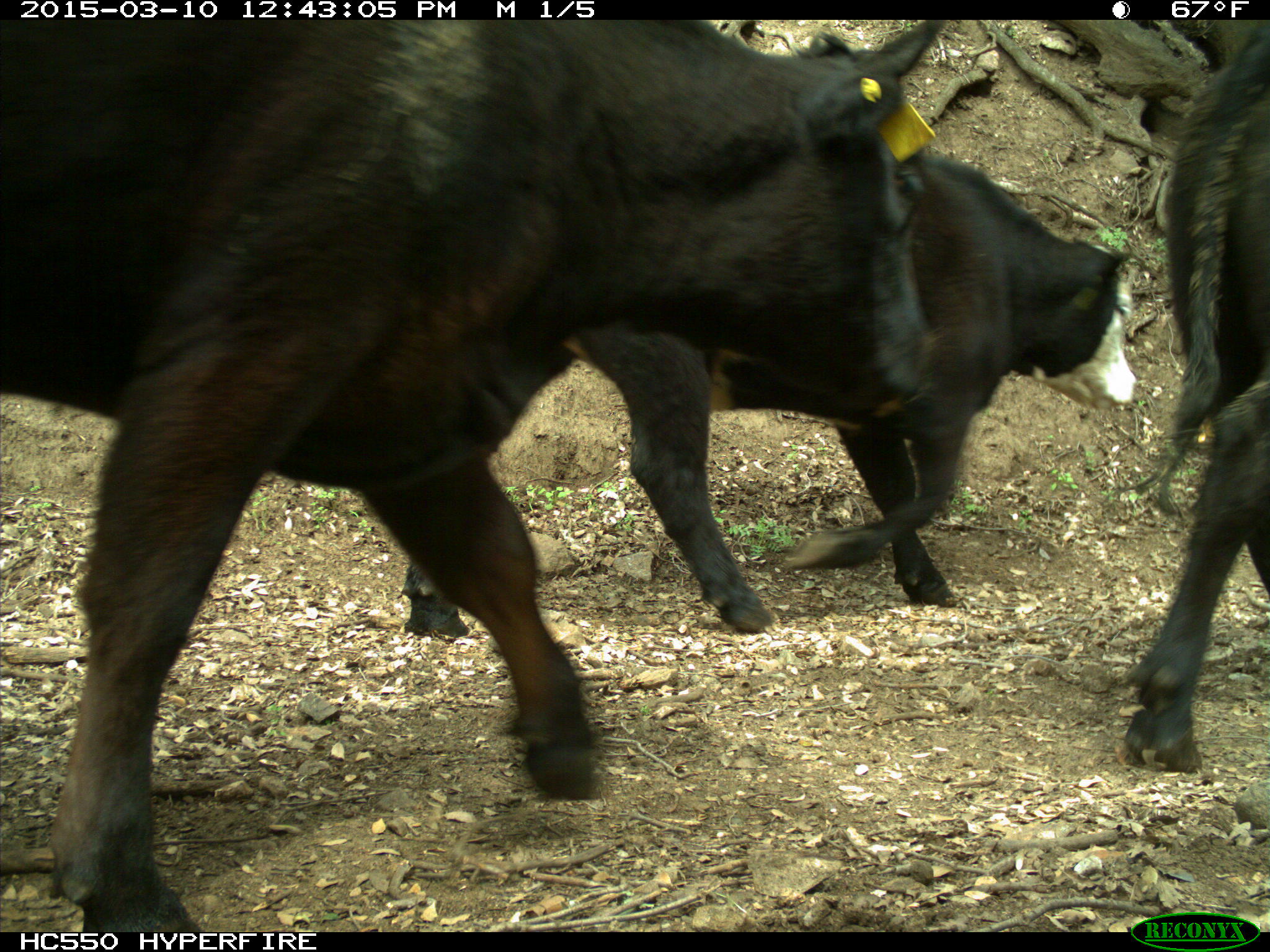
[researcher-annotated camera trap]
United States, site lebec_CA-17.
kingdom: Animalia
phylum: Chordata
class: Mammalia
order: Artiodactyla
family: Bovidae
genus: Bos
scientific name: Bos taurus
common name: domestic cow